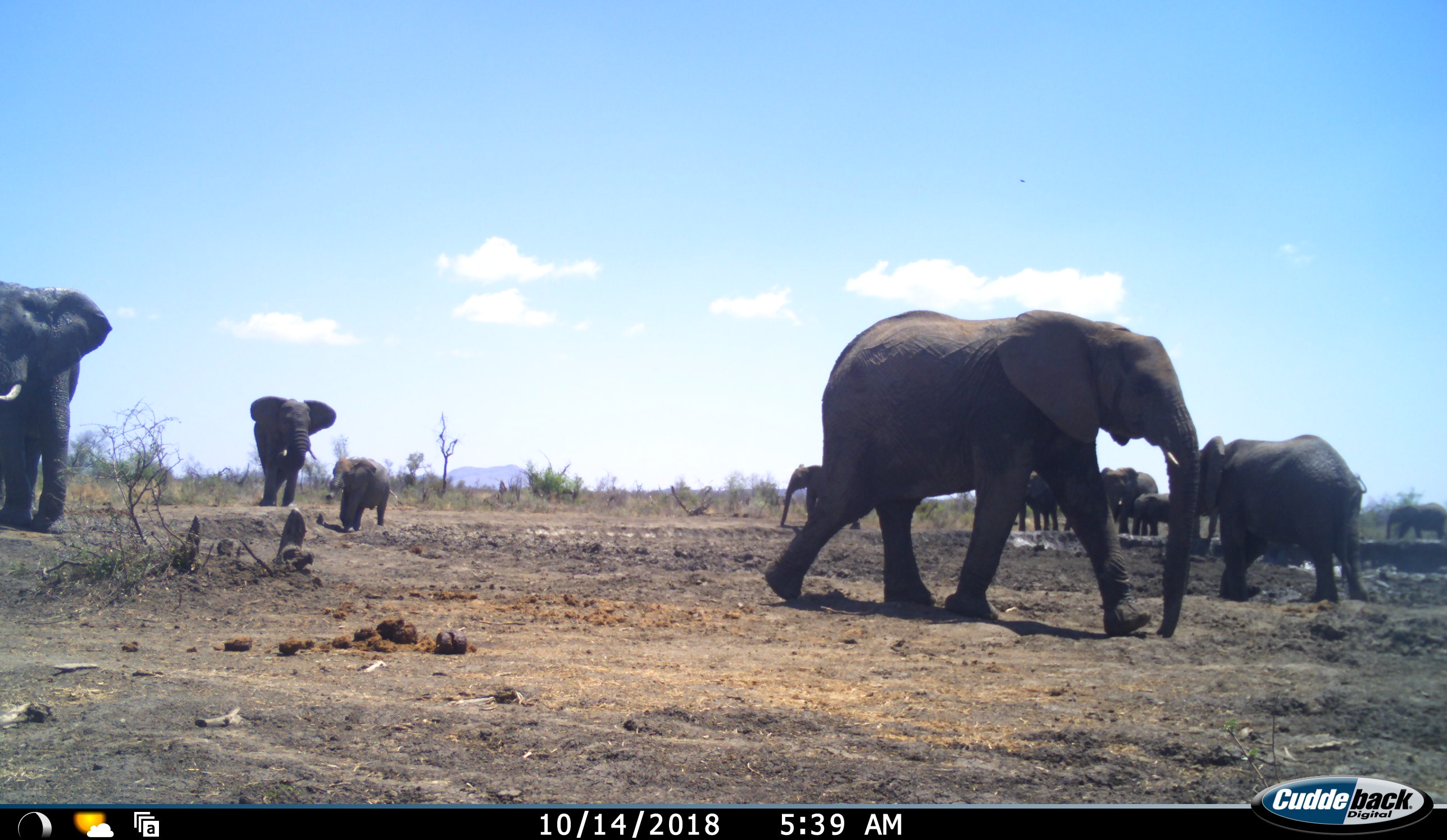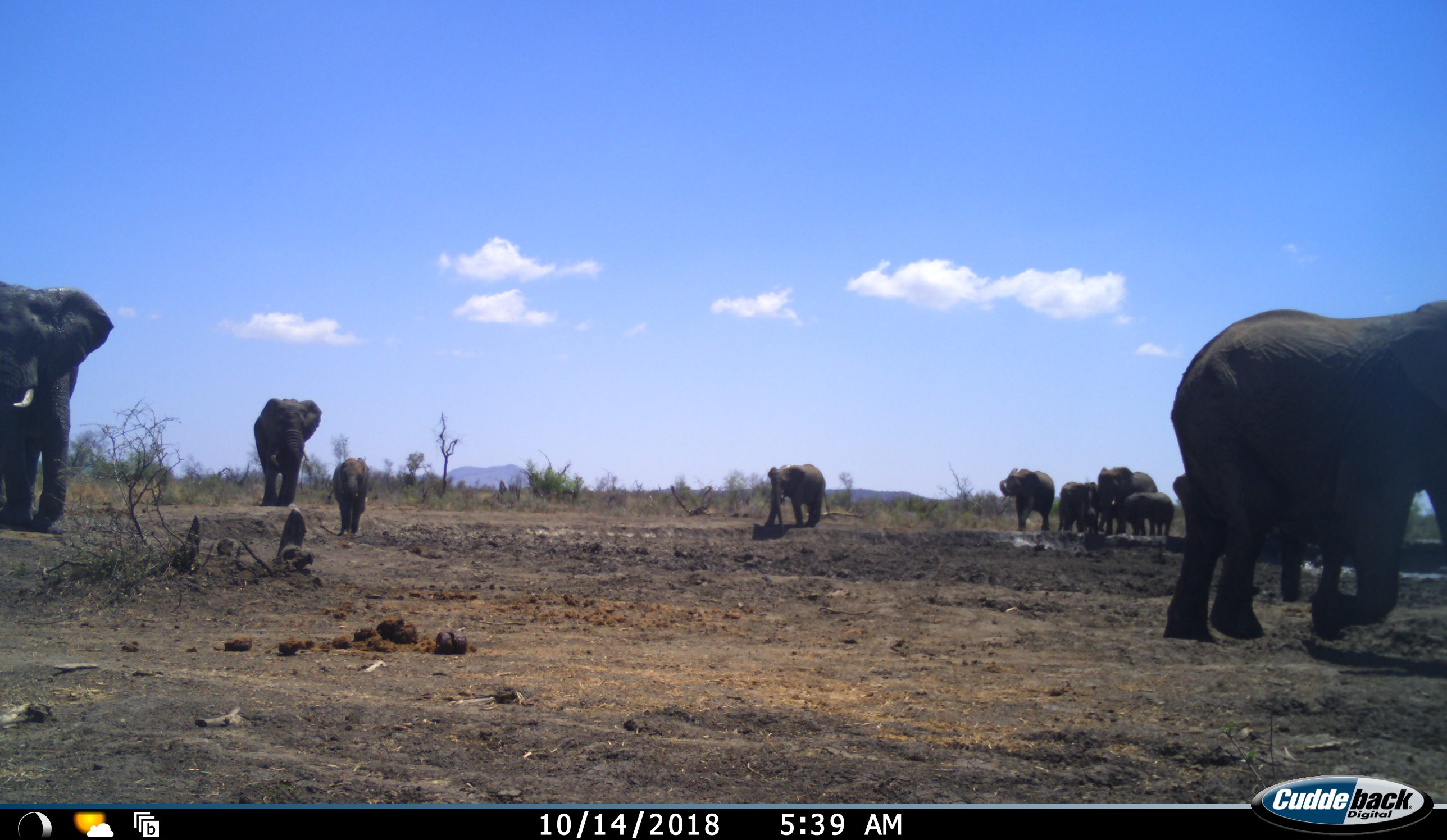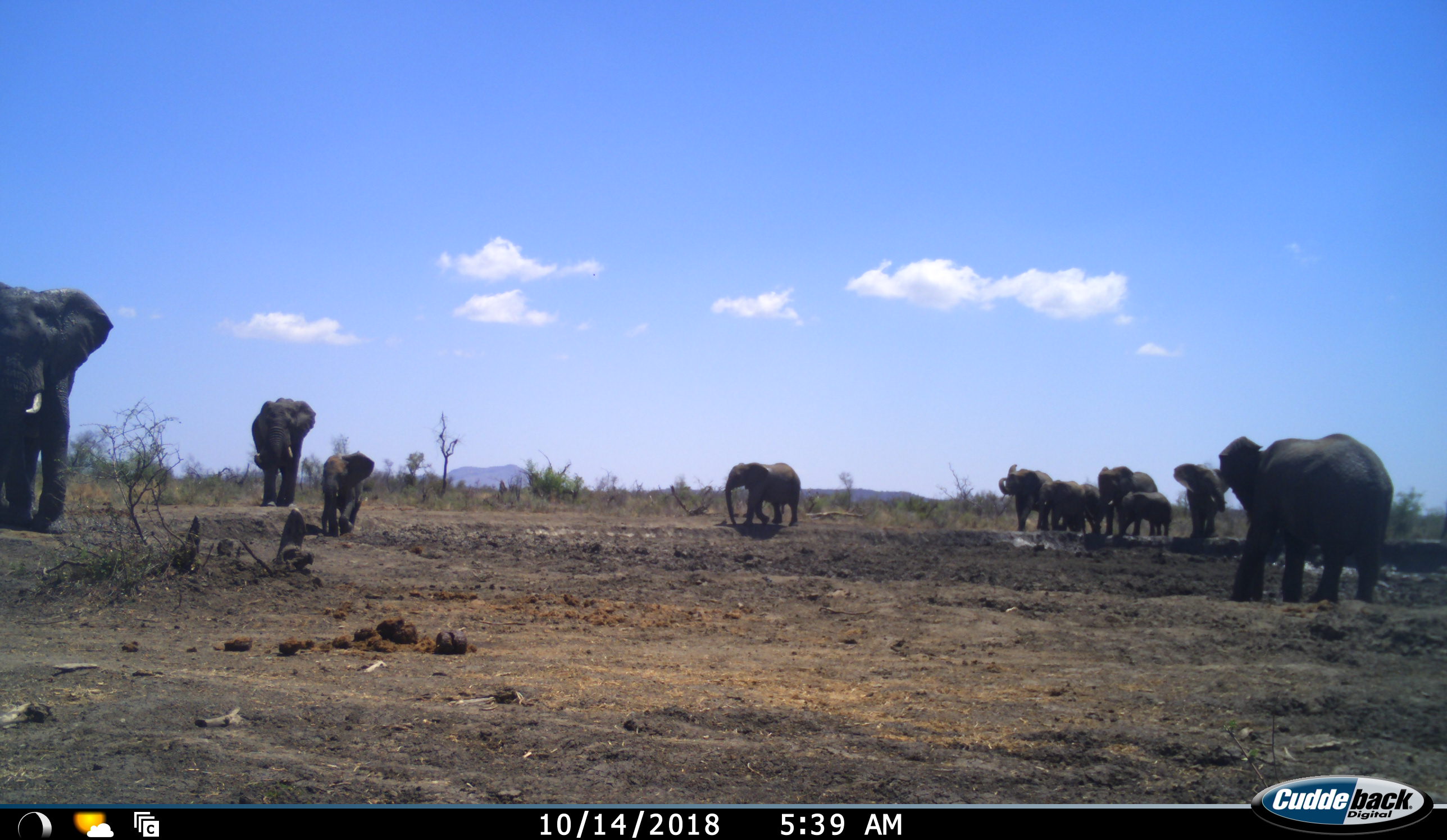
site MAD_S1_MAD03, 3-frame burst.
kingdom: Animalia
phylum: Chordata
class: Mammalia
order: Proboscidea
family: Elephantidae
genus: Loxodonta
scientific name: Loxodonta africana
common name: african bush elephant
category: elephant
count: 11-50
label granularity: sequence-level